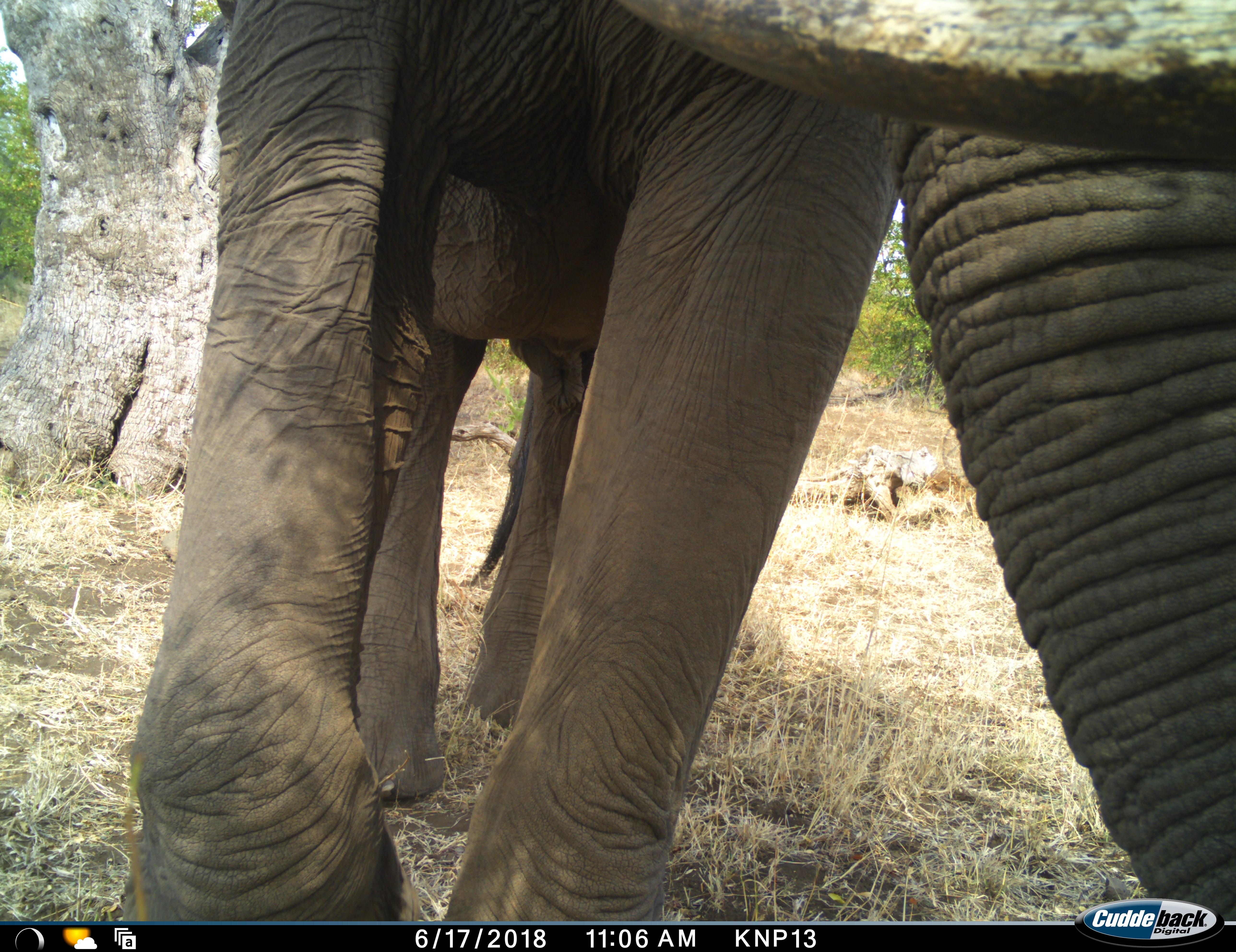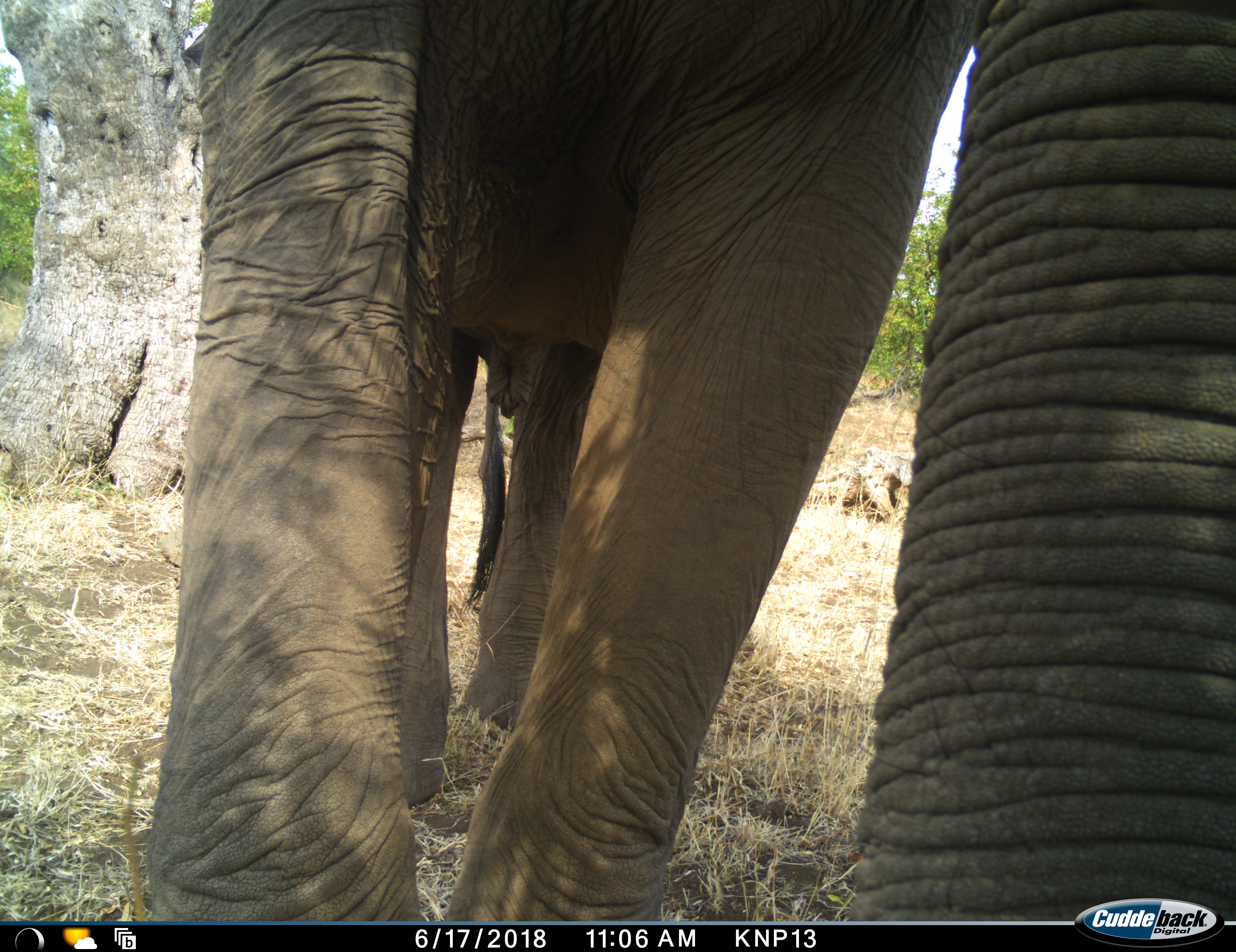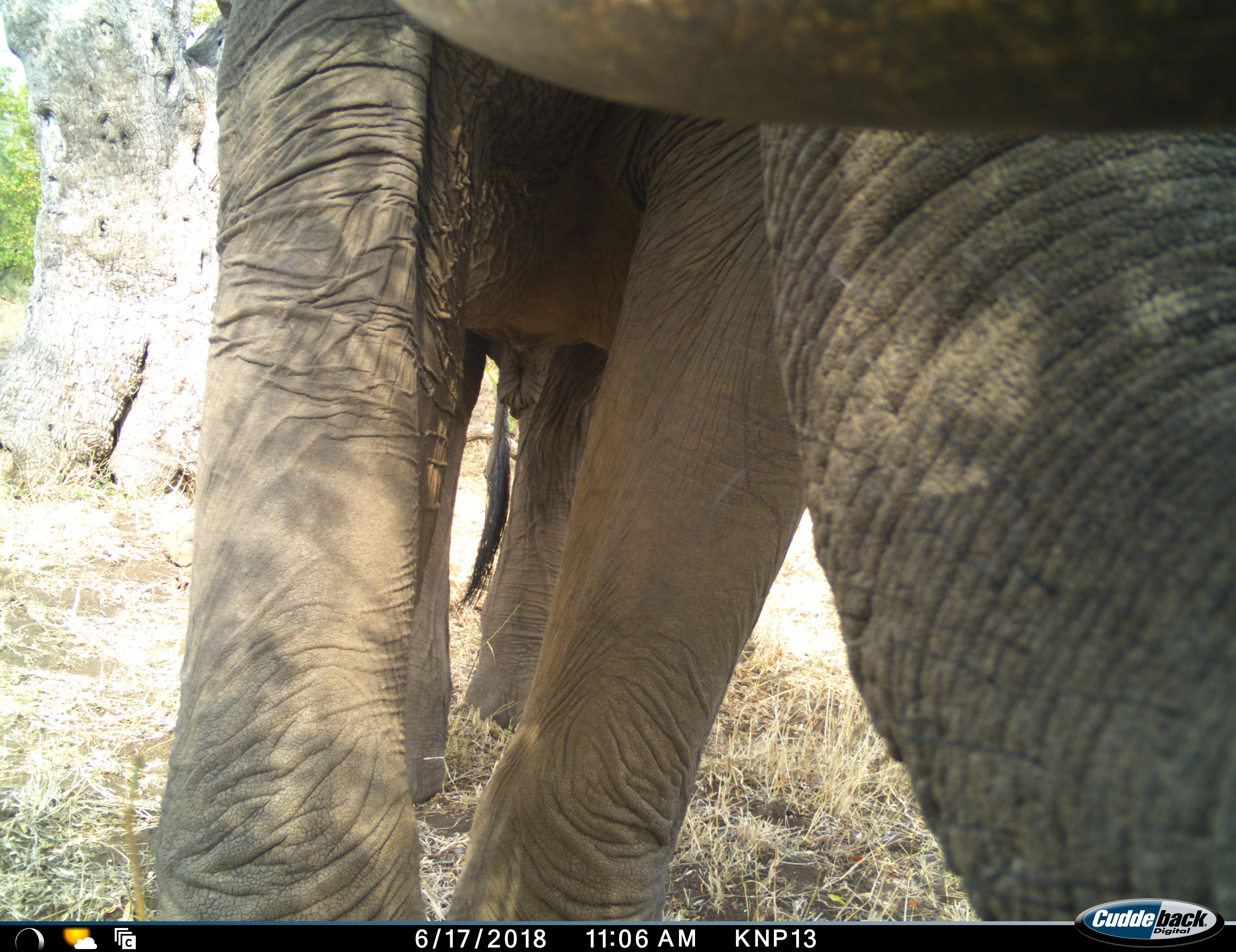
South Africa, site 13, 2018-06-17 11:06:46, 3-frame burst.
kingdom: Animalia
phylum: Chordata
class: Mammalia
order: Proboscidea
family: Elephantidae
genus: Loxodonta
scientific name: Loxodonta africana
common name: african bush elephant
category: elephant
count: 1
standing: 80%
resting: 0%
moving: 10%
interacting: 10%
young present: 0%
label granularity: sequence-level